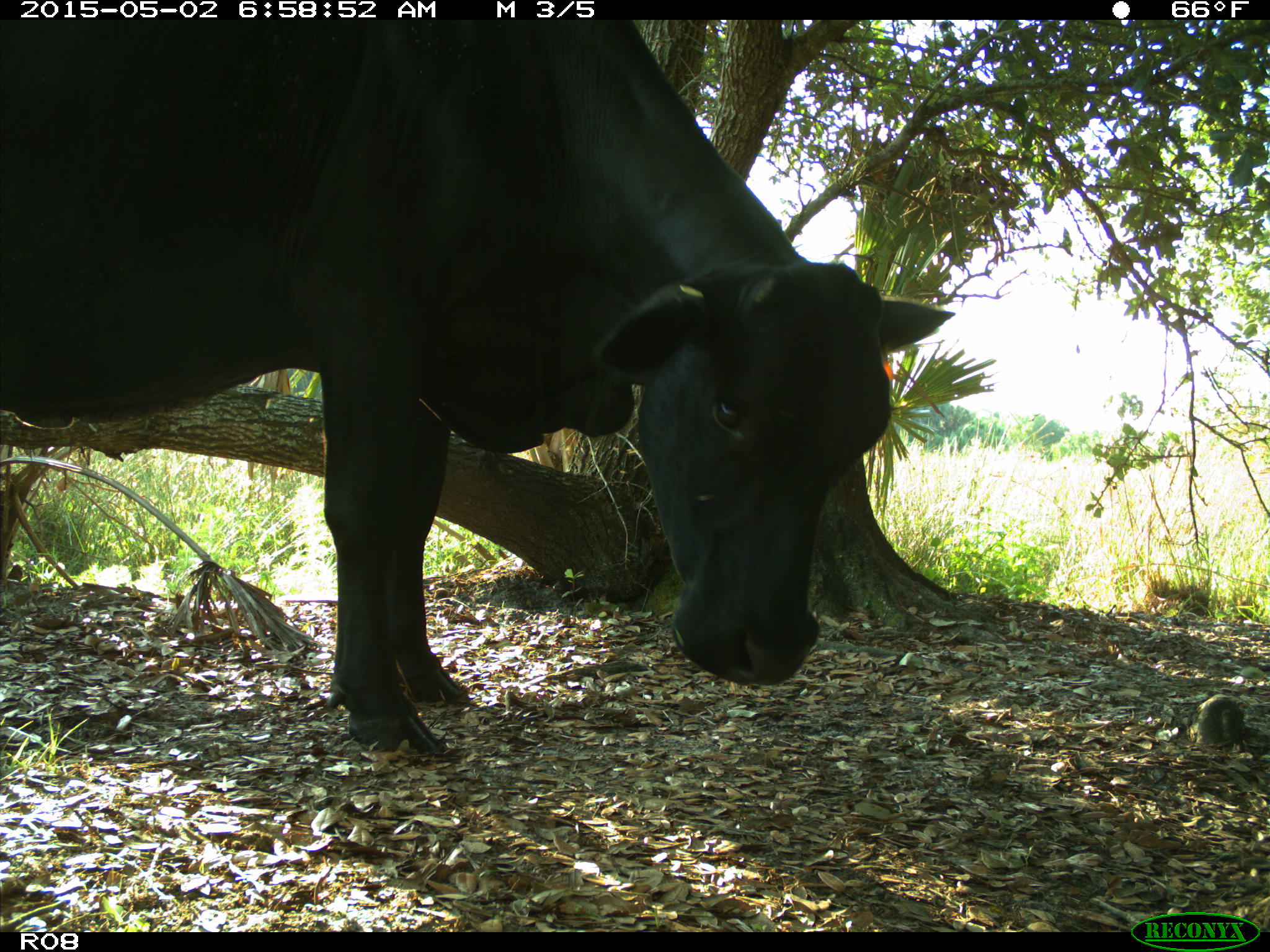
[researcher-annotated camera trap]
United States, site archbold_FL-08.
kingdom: Animalia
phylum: Chordata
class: Mammalia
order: Artiodactyla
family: Bovidae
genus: Bos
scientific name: Bos taurus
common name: domestic cow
Bos taurus (domestic cow).